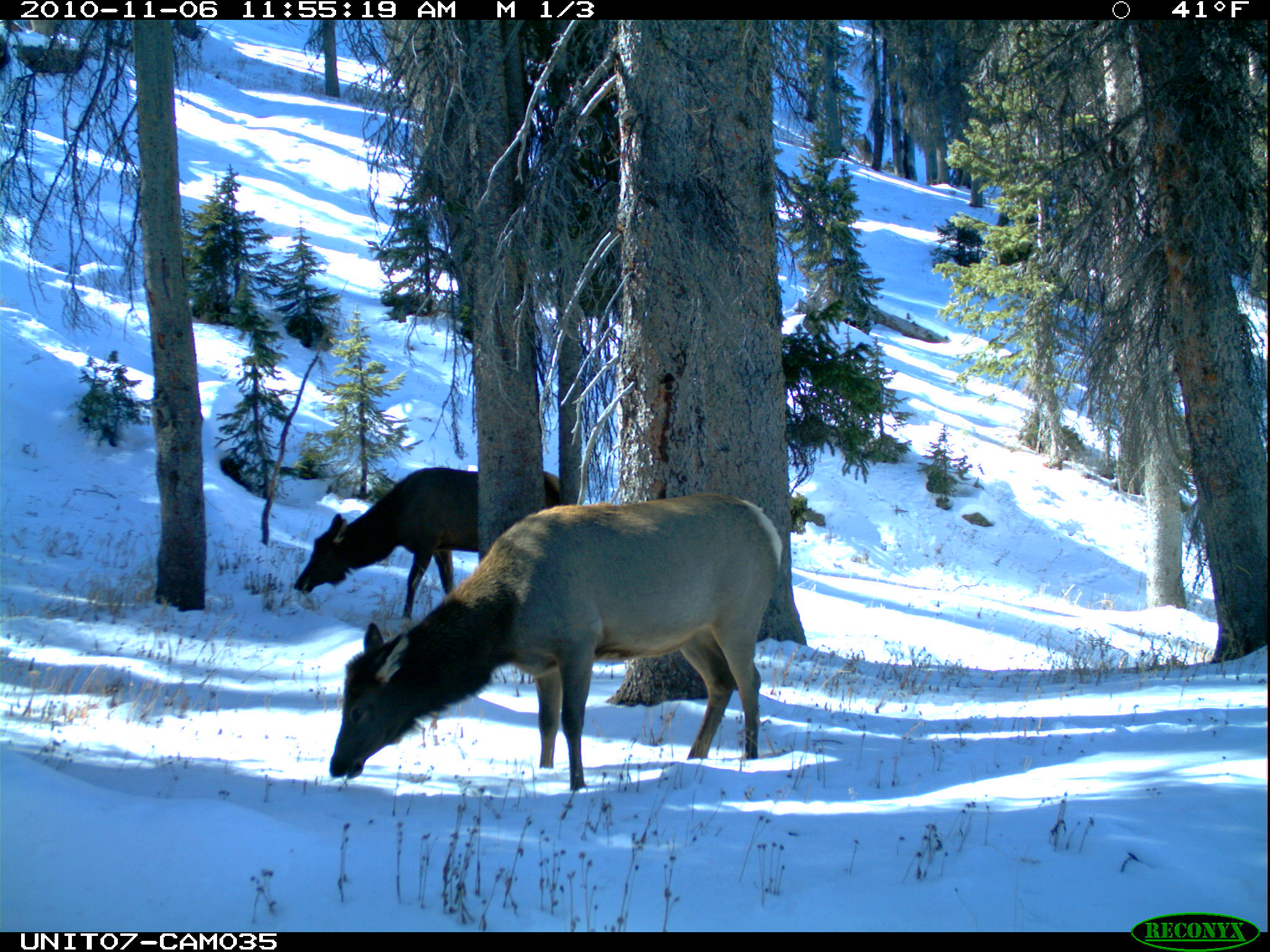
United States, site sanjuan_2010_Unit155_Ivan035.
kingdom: Animalia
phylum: Chordata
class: Mammalia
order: Artiodactyla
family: Cervidae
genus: Cervus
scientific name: Cervus elaphus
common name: red deer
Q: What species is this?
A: Cervus elaphus (red deer).